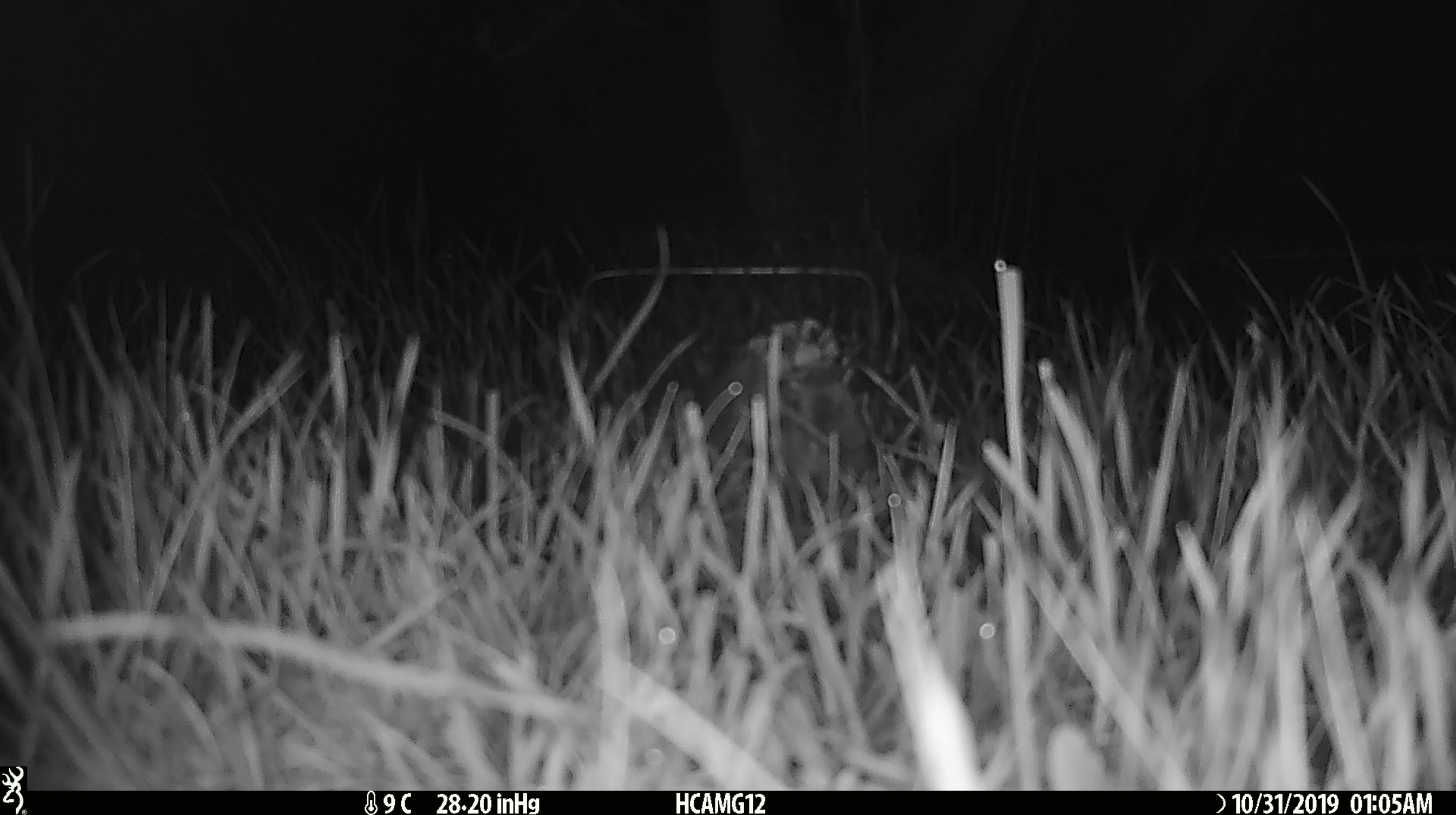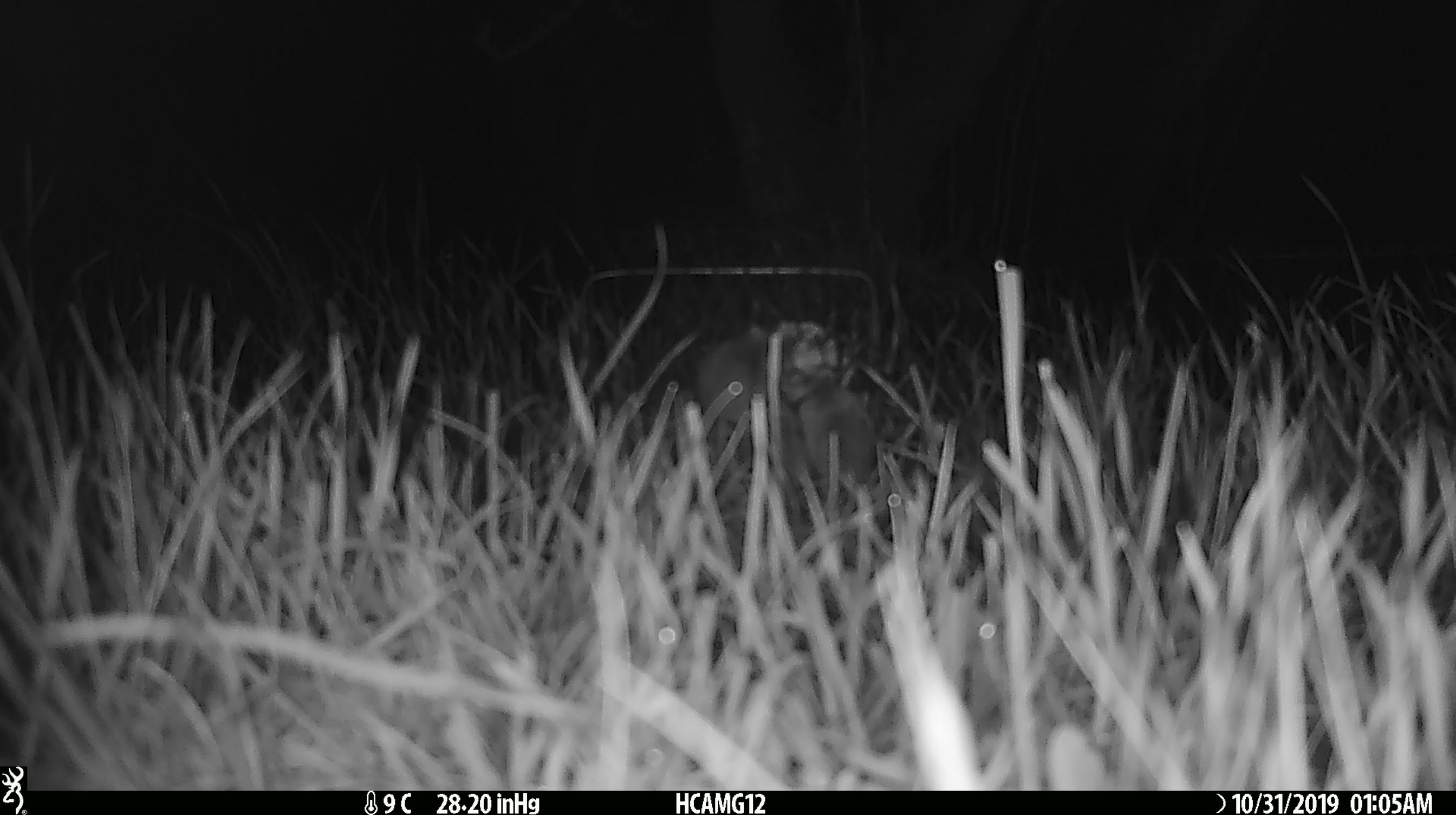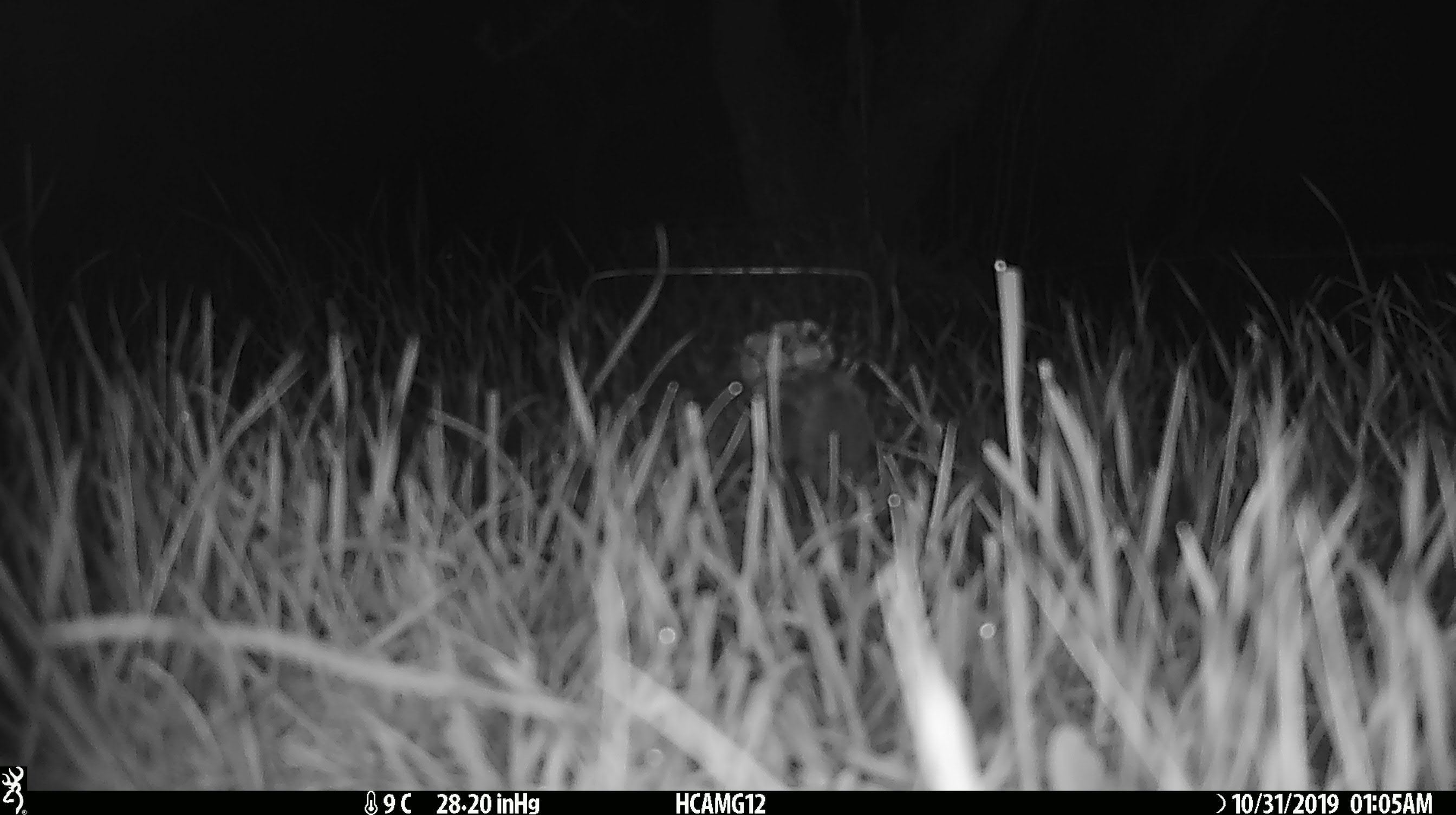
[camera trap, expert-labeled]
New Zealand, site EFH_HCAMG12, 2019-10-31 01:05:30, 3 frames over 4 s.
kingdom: Animalia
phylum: Chordata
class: Mammalia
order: Rodentia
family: Muridae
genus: Mus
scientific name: Mus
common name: mouse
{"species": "mouse (Mus)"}